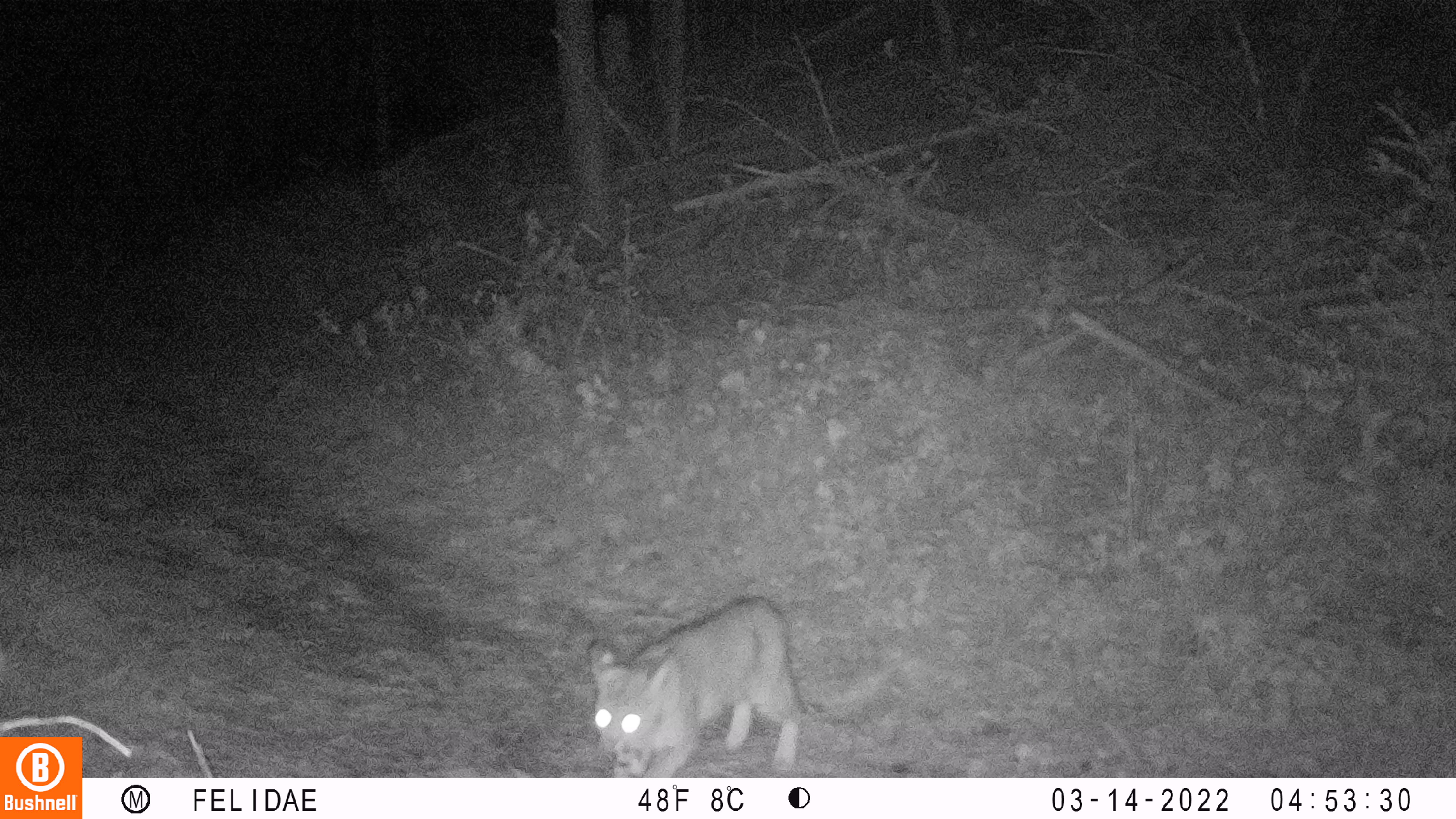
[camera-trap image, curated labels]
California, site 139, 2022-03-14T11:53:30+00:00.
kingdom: Animalia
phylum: Chordata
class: Mammalia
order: Carnivora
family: Felidae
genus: Lynx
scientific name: Lynx rufus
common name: bobcat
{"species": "bobcat (Lynx rufus)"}